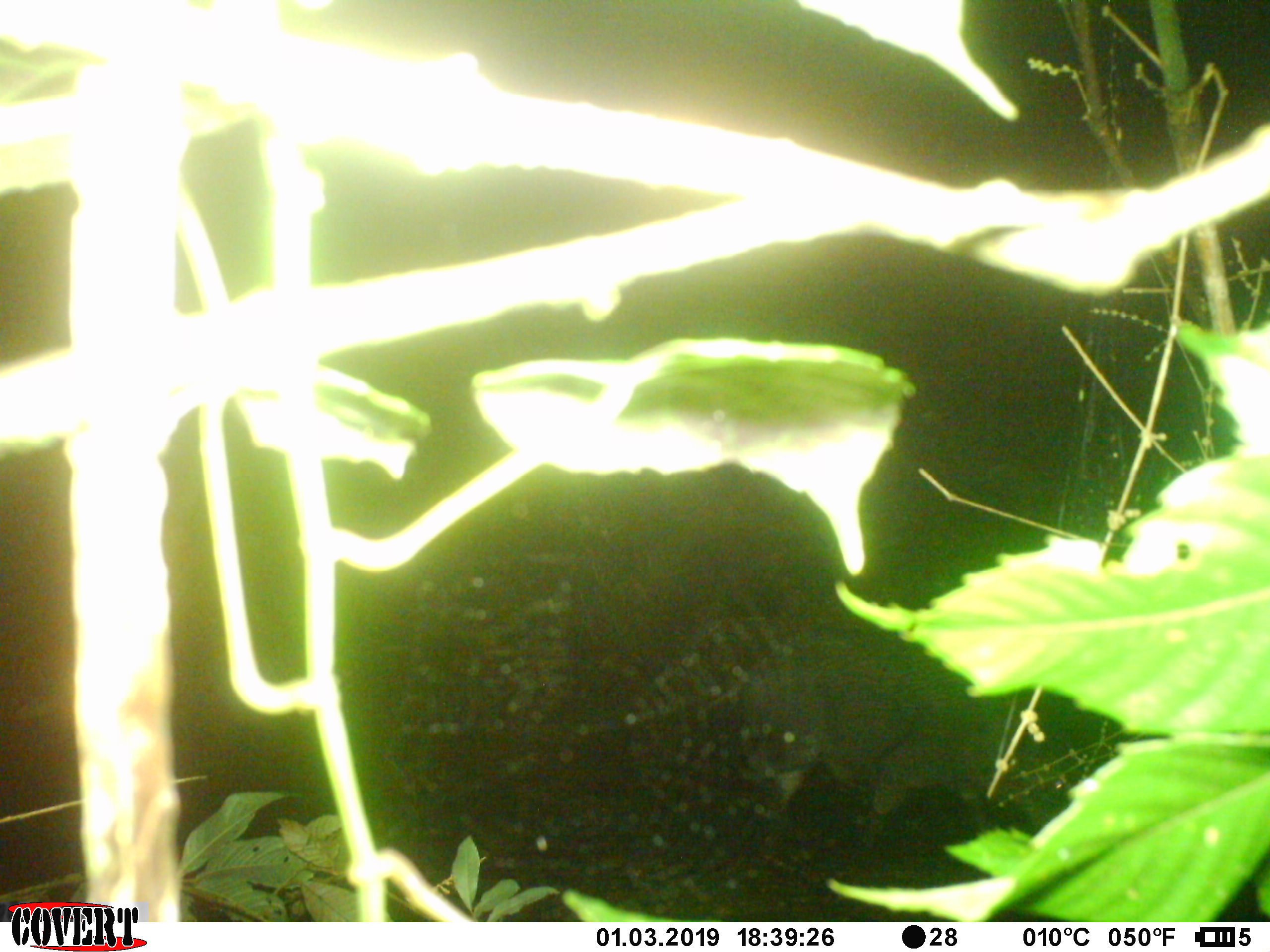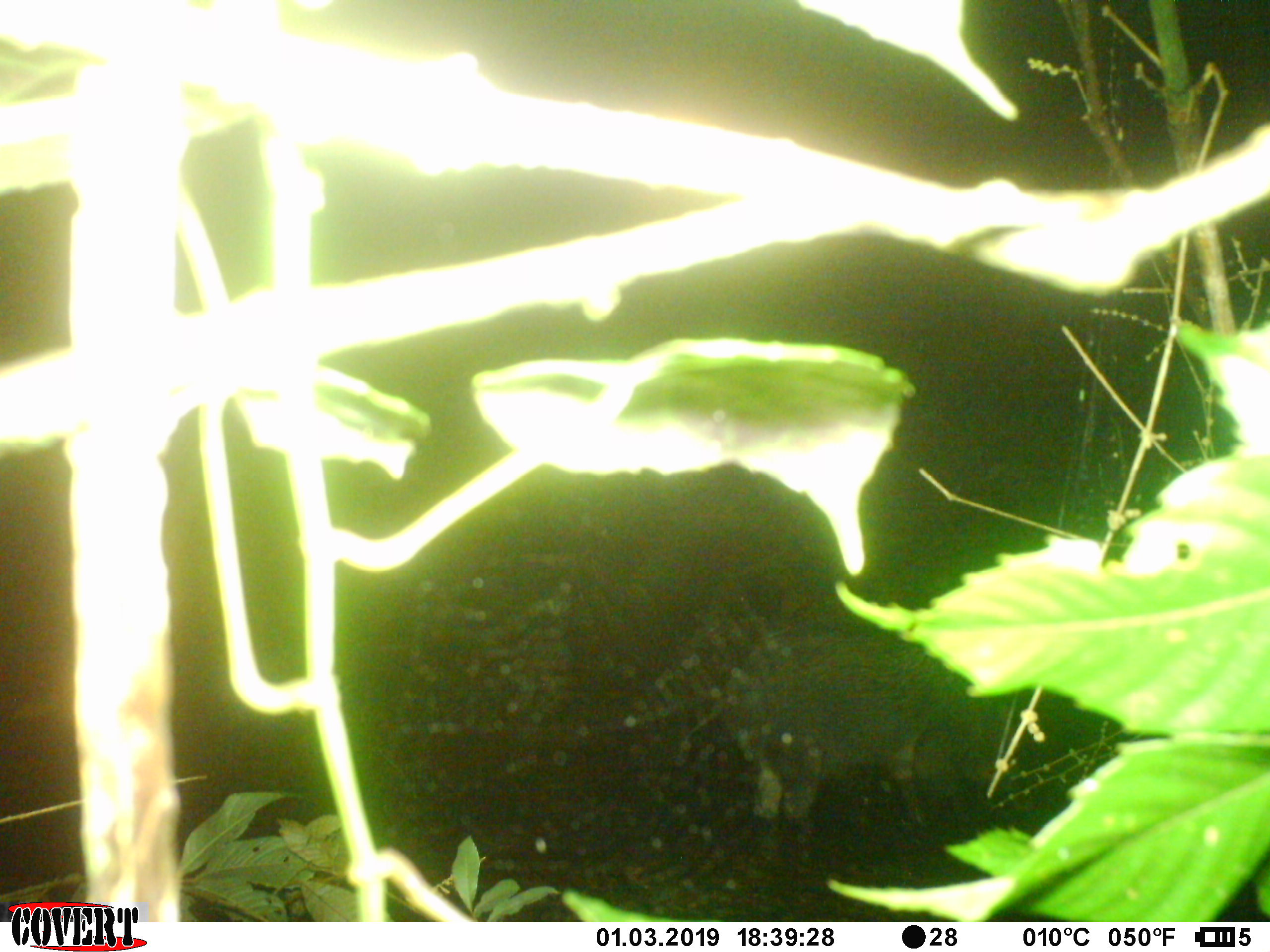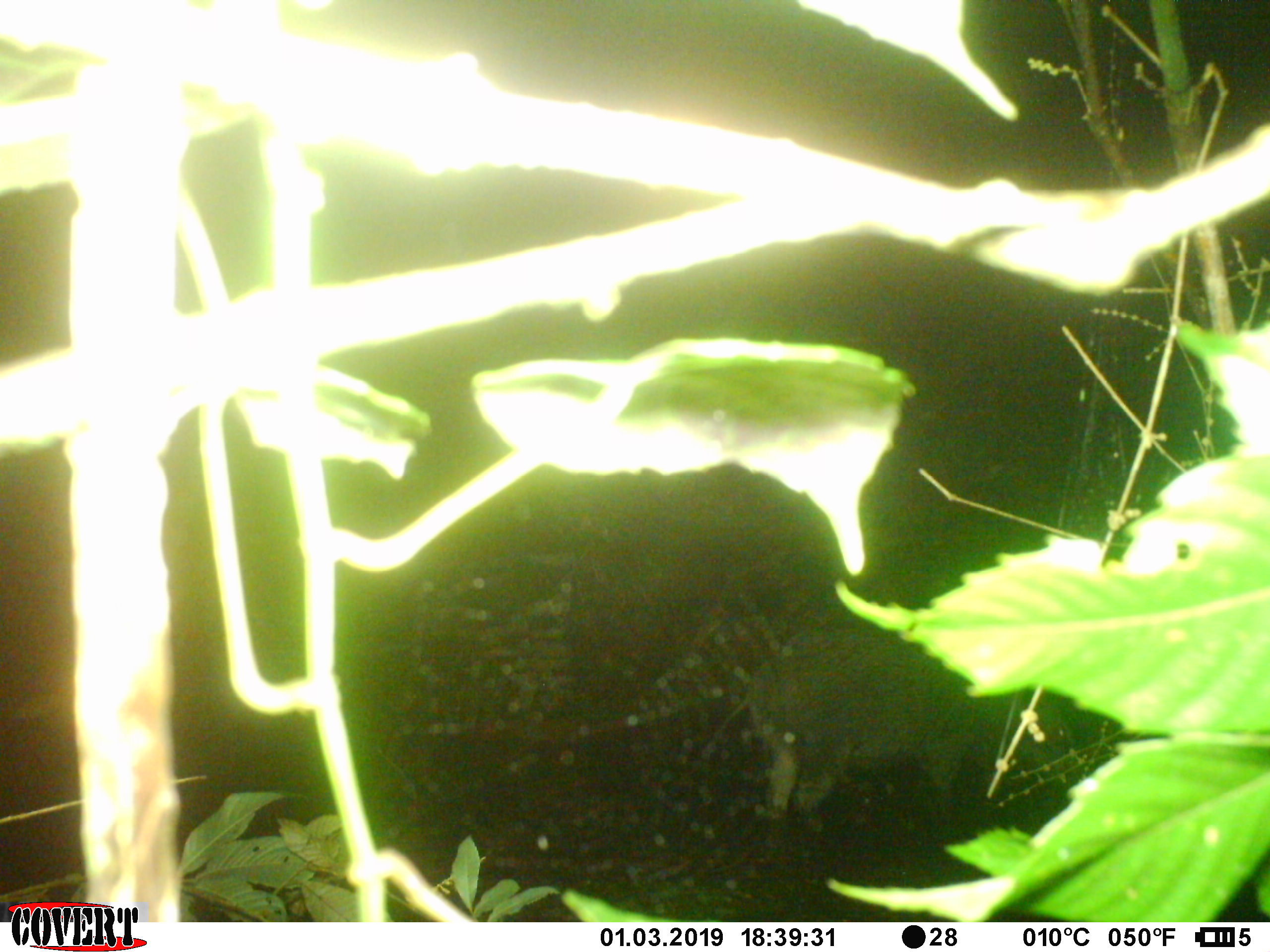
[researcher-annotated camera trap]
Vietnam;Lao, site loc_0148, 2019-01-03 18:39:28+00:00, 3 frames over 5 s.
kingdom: Animalia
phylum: Chordata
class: Mammalia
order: Artiodactyla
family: Suidae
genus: Sus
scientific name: Sus scrofa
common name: eurasian wild pig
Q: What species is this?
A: Eurasian wild pig (Sus scrofa).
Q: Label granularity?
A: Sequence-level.